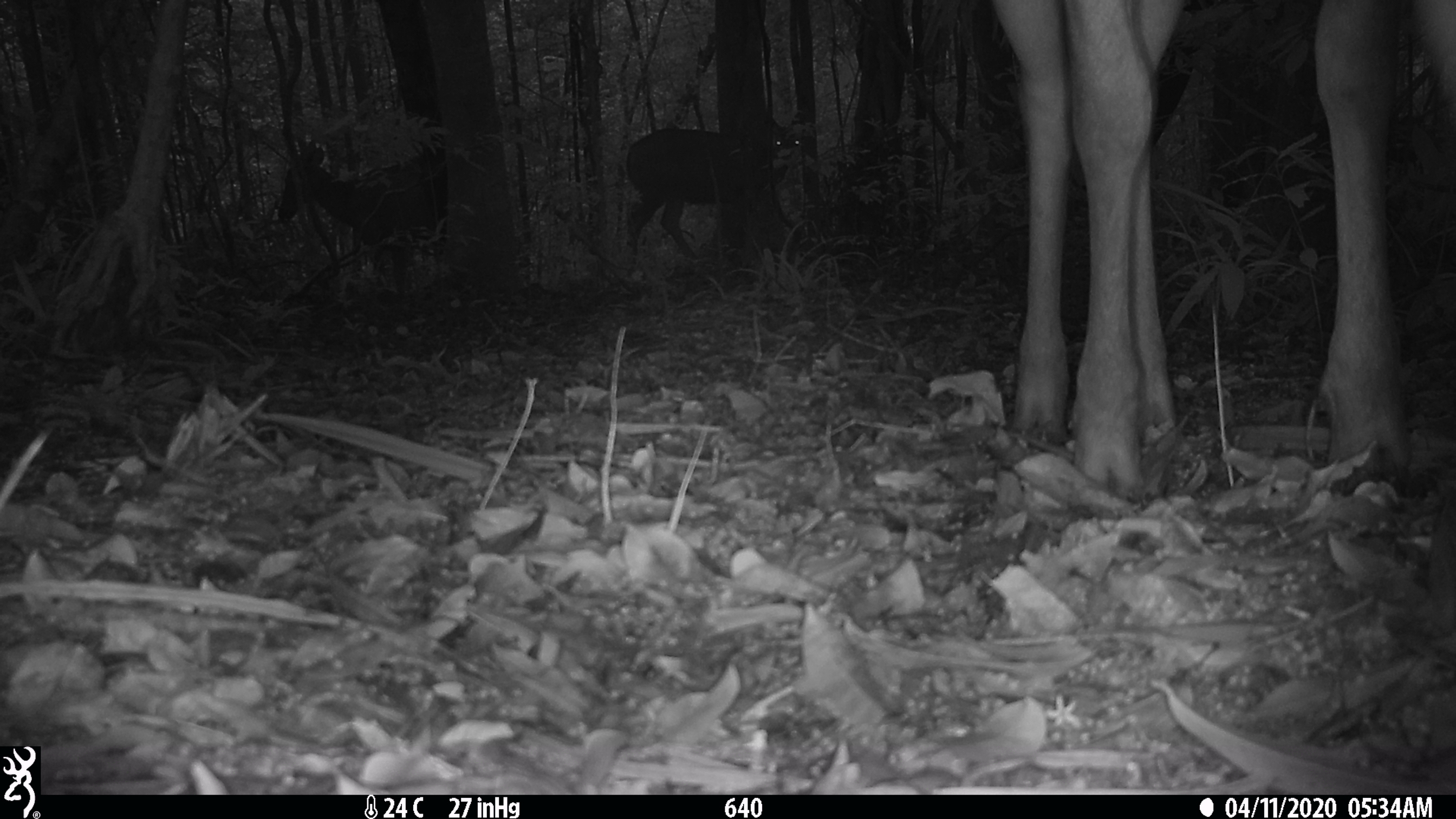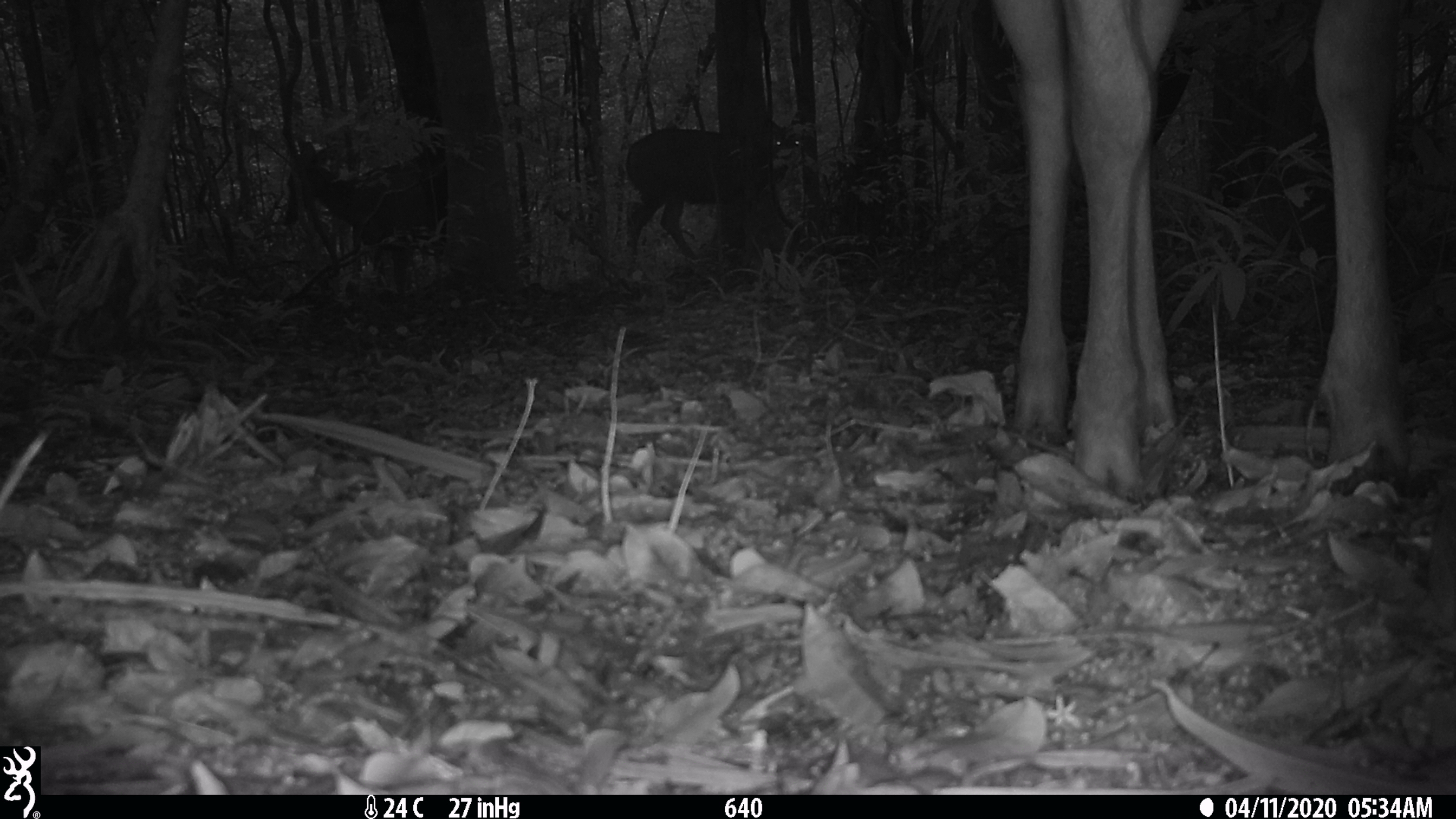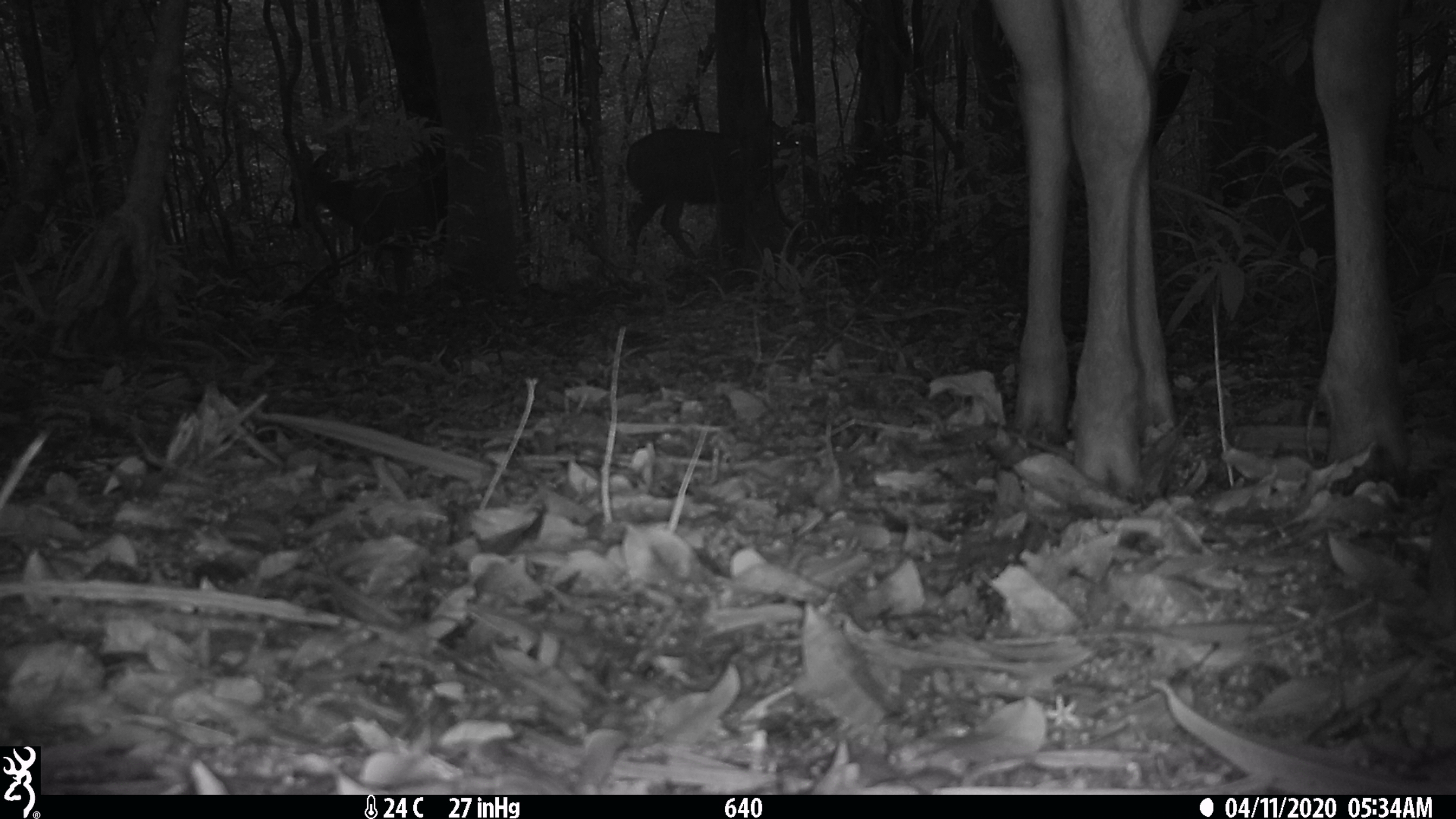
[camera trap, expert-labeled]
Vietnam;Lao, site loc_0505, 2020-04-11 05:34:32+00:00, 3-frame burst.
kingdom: Animalia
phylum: Chordata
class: Mammalia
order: Artiodactyla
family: Cervidae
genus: Rusa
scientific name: Rusa unicolor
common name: sambar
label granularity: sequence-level